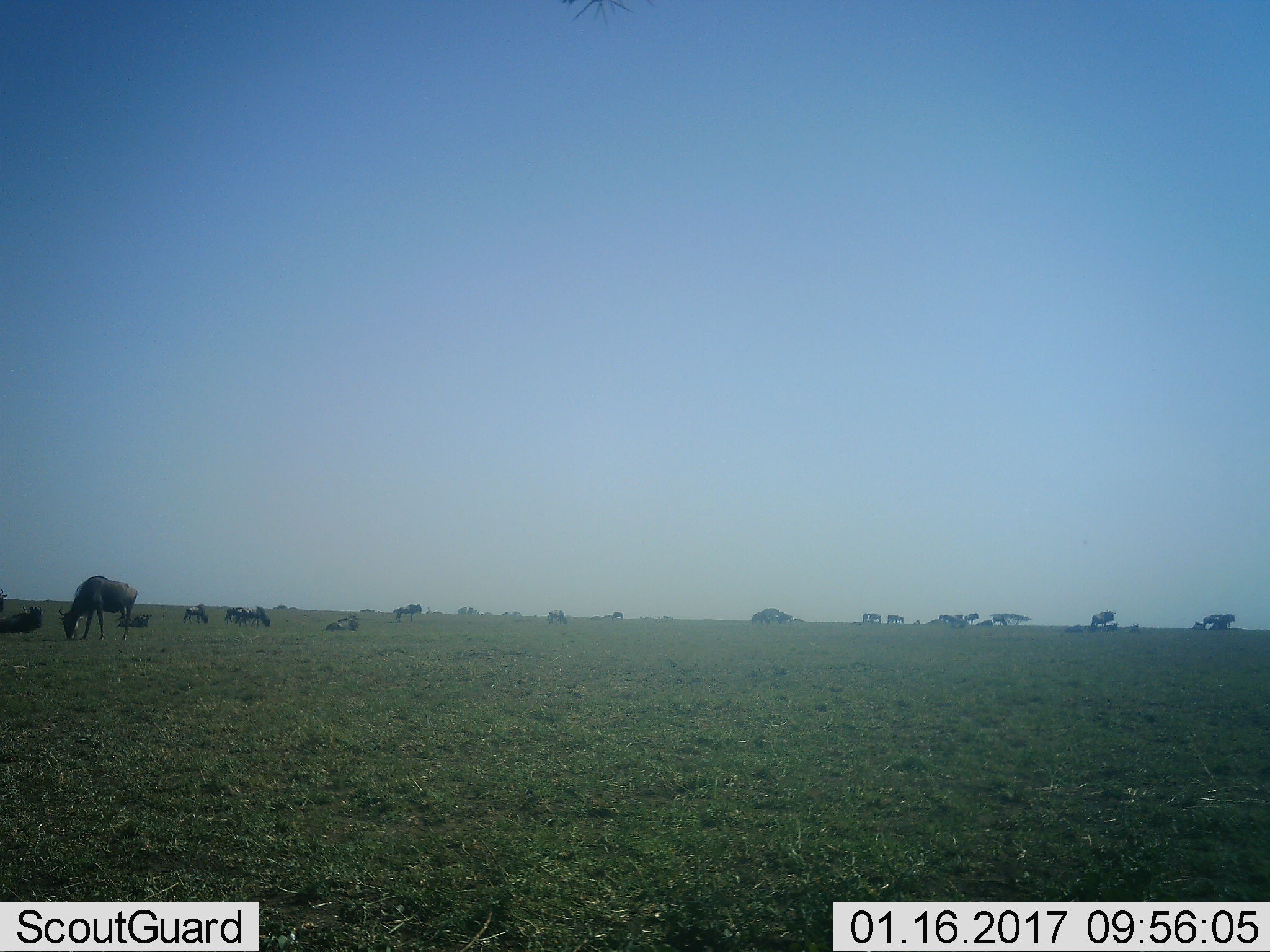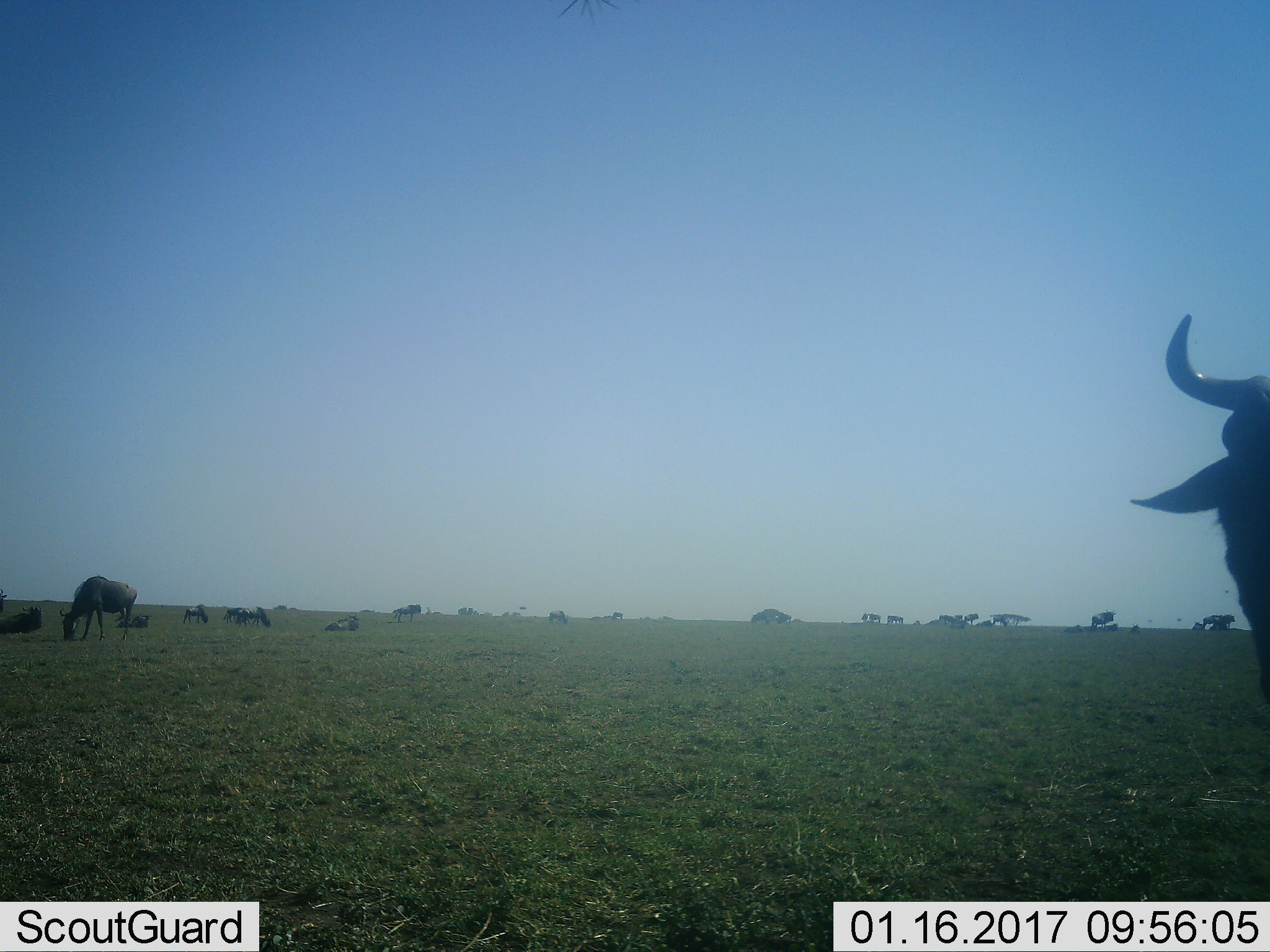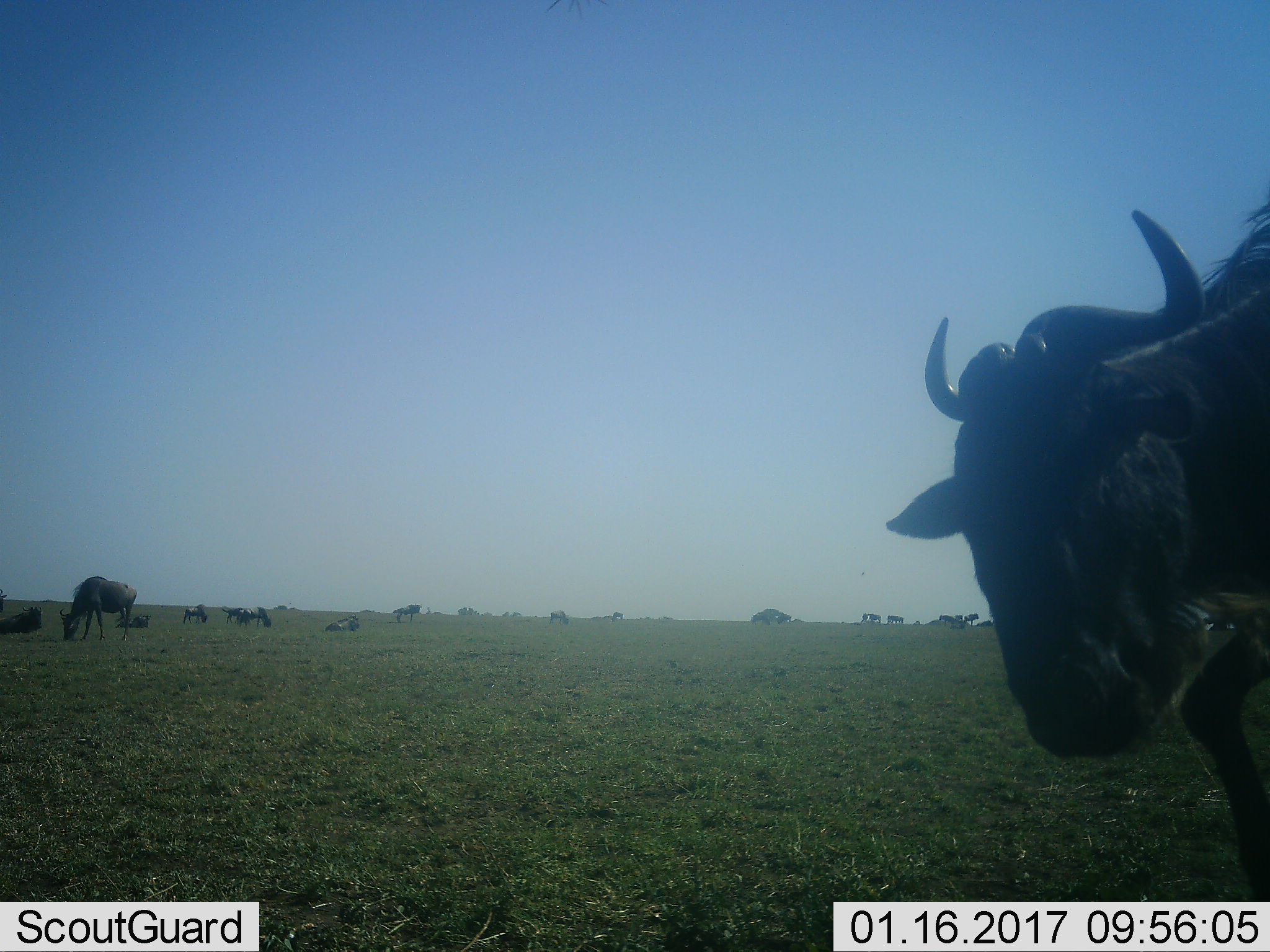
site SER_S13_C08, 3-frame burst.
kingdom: Animalia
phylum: Chordata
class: Mammalia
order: Artiodactyla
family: Bovidae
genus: Connochaetes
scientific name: Connochaetes taurinus taurinus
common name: blue wildebeest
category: wildebeestblue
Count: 11-50.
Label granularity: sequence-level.